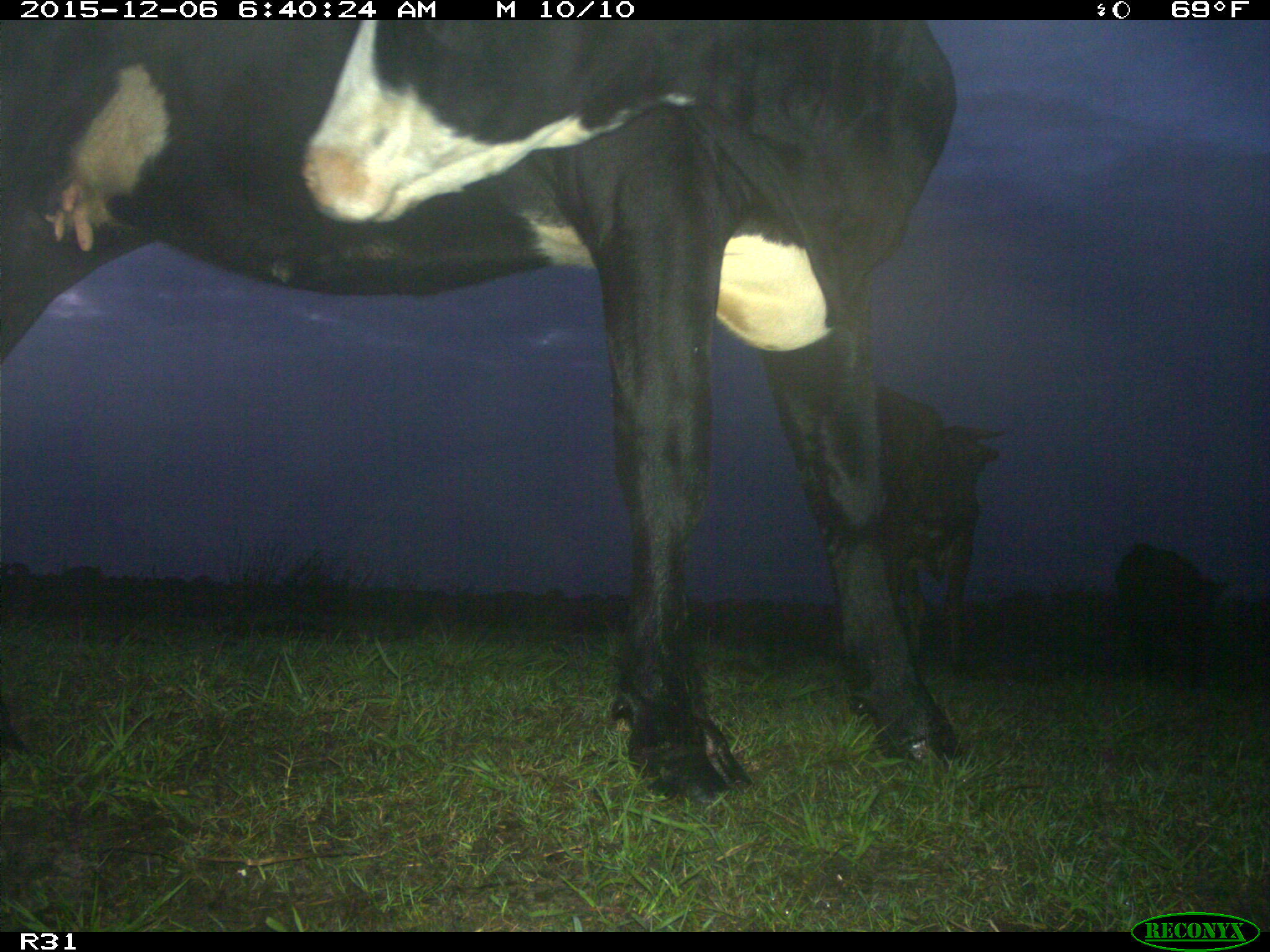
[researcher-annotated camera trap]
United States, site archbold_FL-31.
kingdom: Animalia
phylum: Chordata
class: Mammalia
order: Artiodactyla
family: Bovidae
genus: Bos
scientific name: Bos taurus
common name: domestic cow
Bos taurus (domestic cow).